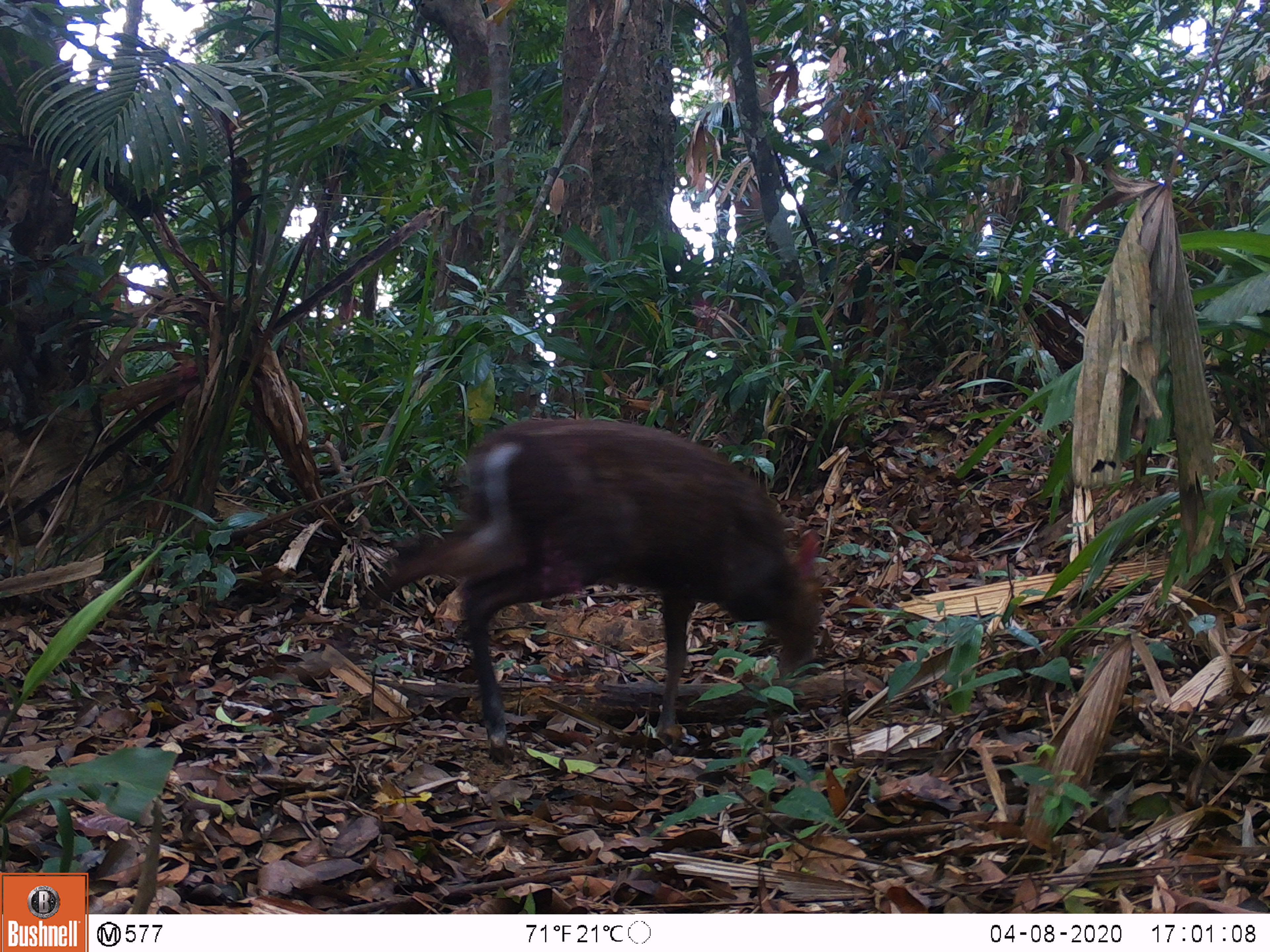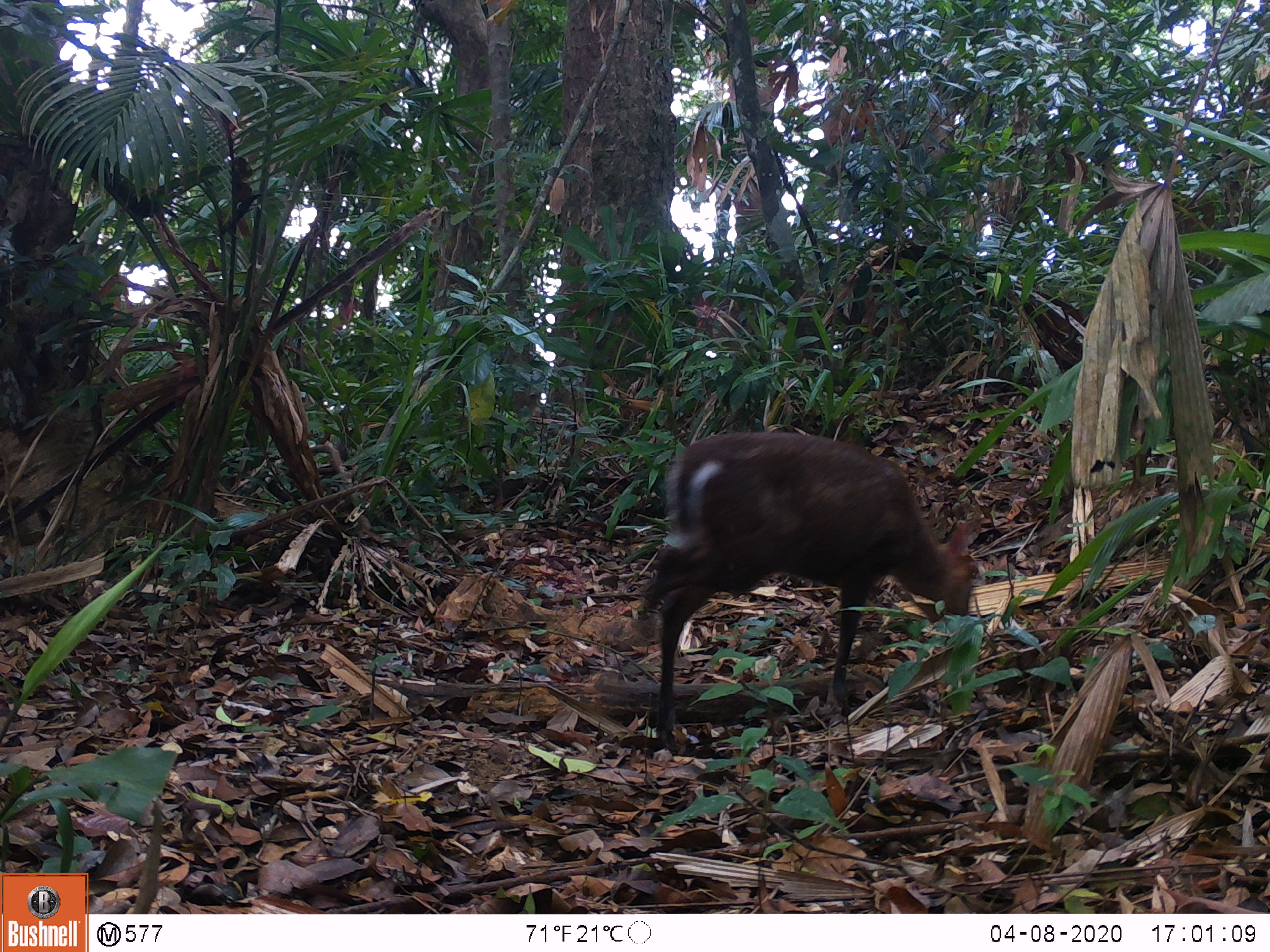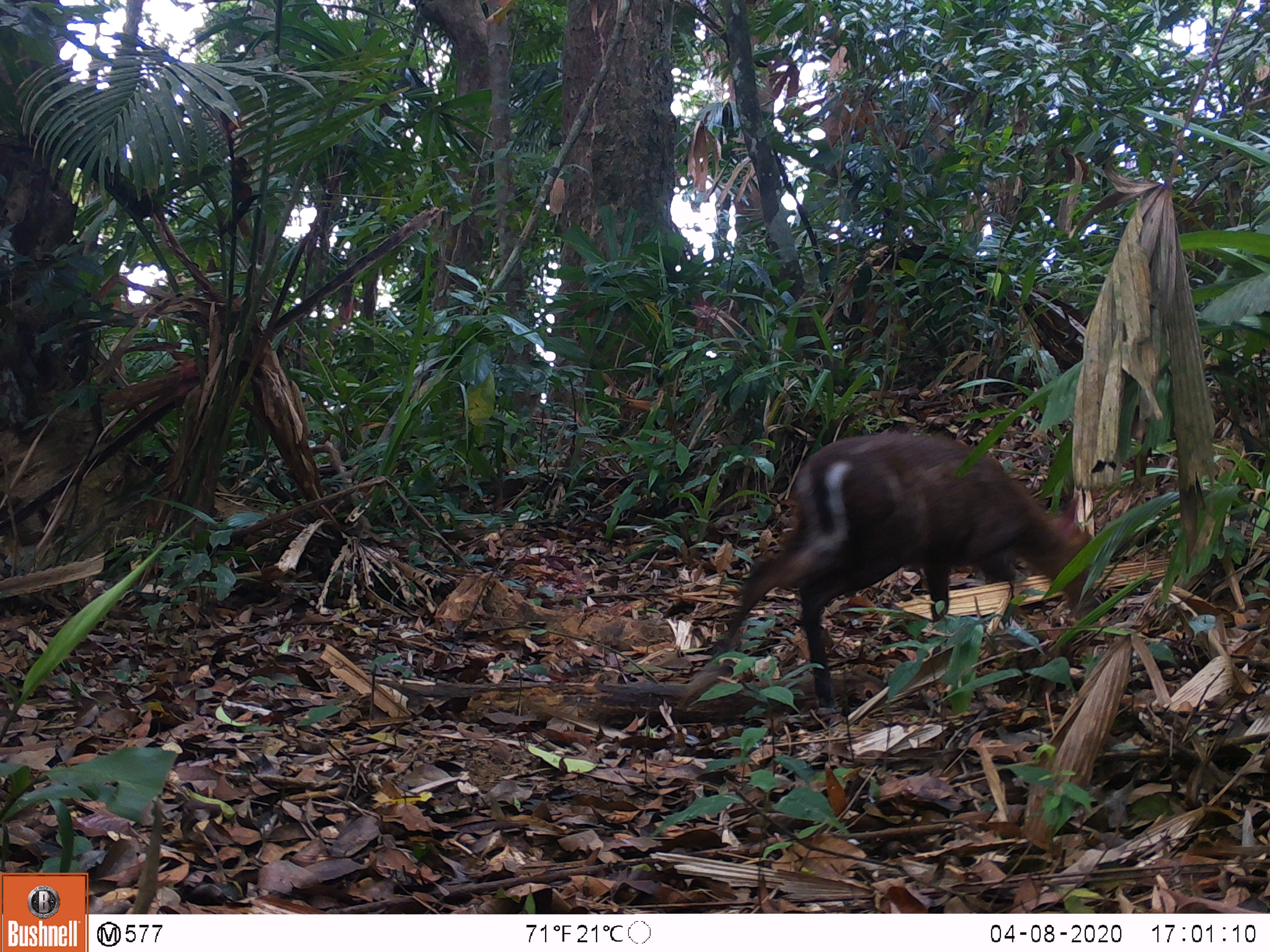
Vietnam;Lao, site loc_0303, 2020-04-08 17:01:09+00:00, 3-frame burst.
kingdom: Animalia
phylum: Chordata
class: Mammalia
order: Artiodactyla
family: Cervidae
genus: Muntiacus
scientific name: Muntiacus rooseveltorum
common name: roosevelt's muntjac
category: roosevelts muntjac group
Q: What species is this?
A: Roosevelts muntjac group (roosevelt's muntjac) (Muntiacus rooseveltorum).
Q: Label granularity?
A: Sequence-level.